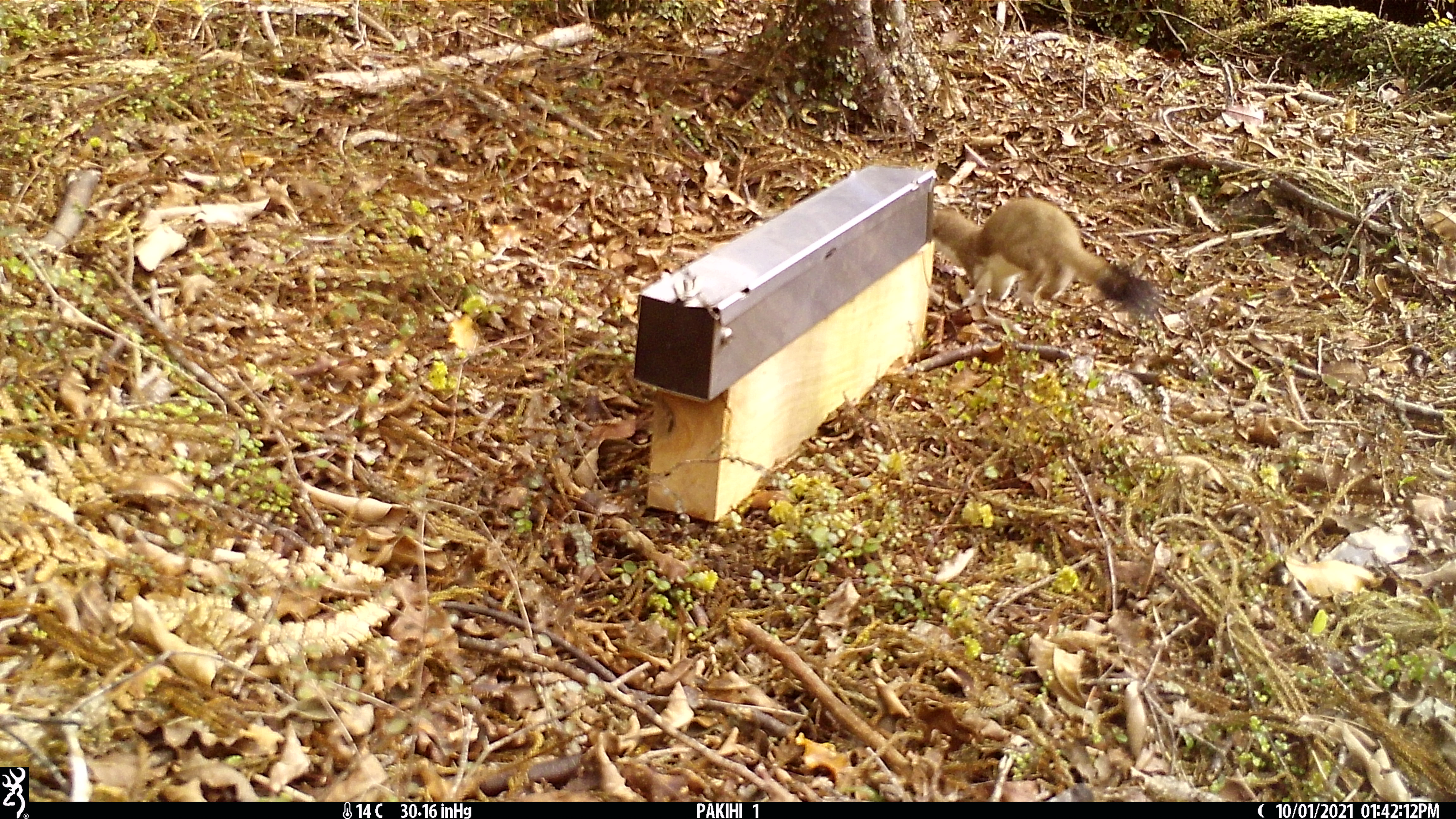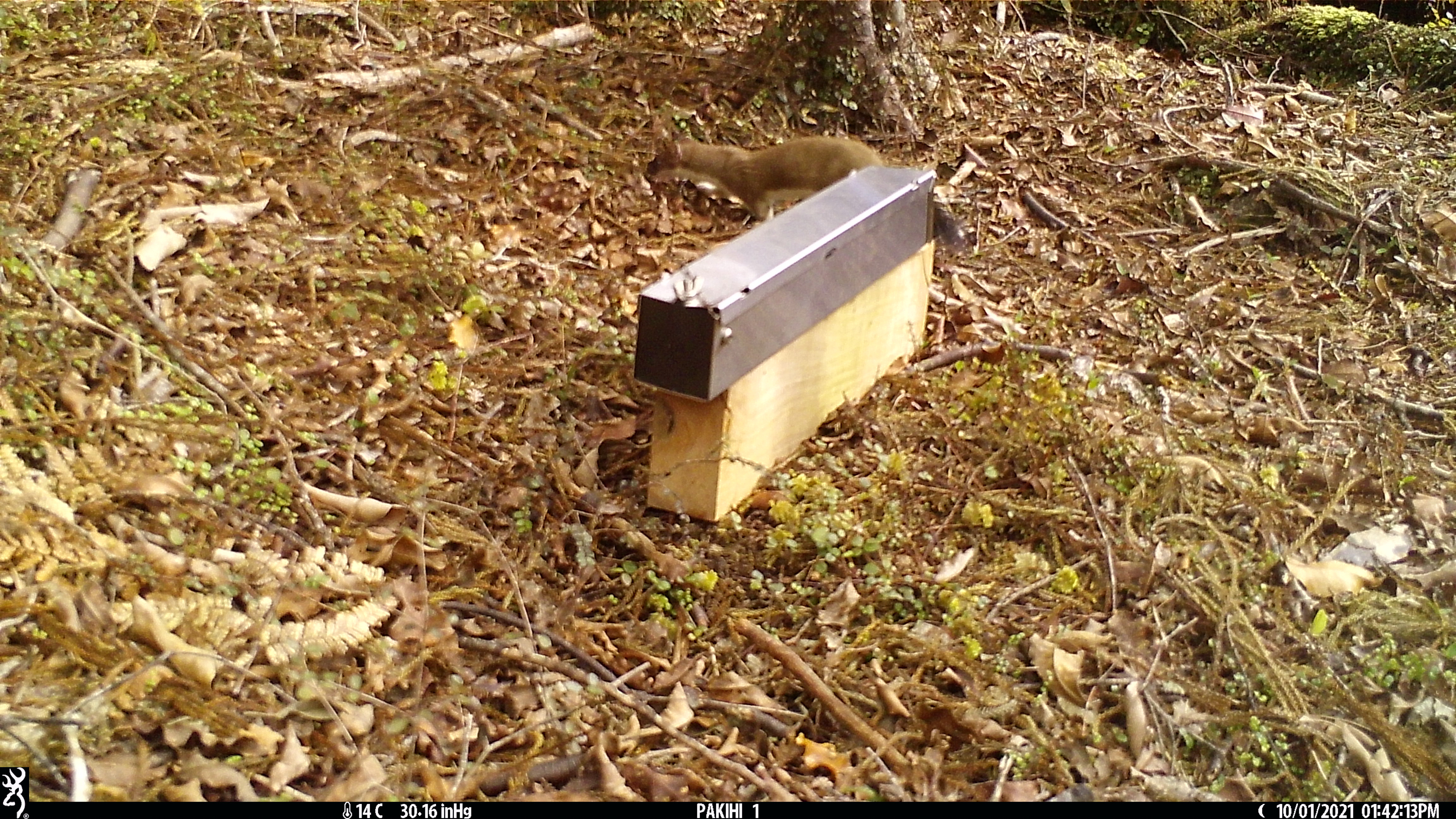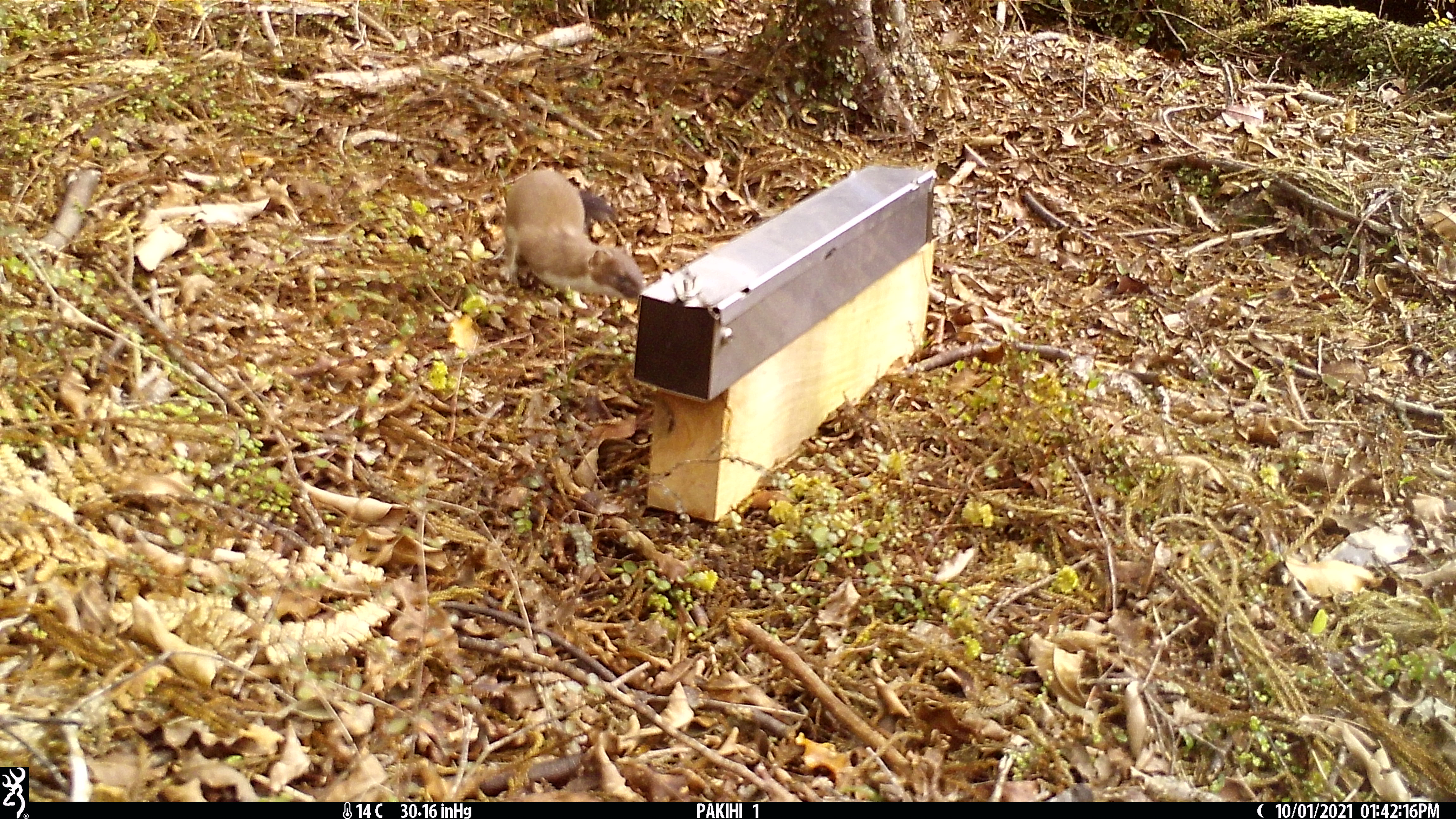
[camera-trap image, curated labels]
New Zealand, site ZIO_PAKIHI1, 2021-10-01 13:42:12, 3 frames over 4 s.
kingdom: Animalia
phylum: Chordata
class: Mammalia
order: Carnivora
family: Mustelidae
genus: Mustela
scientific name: Mustela erminea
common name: stoat